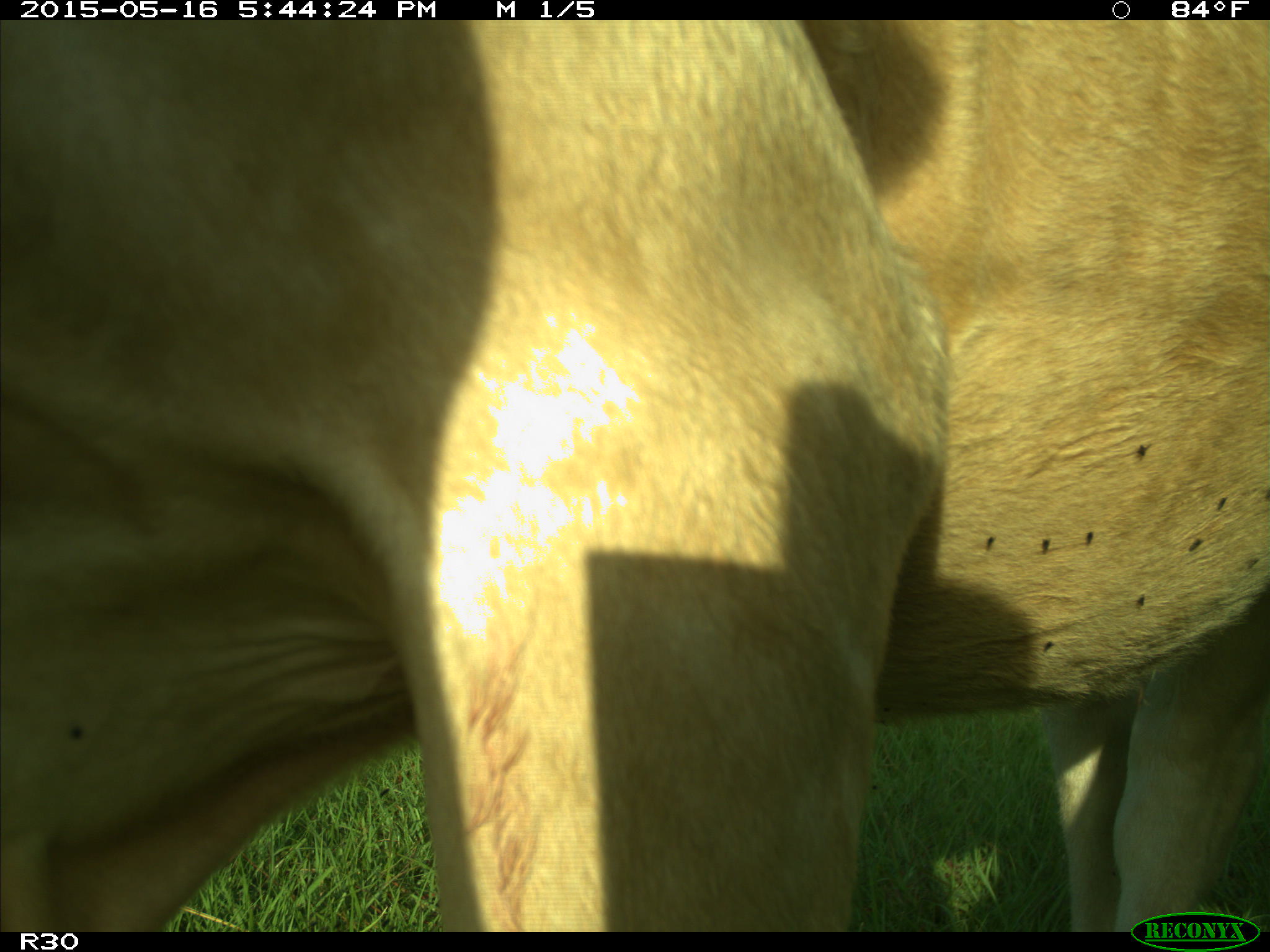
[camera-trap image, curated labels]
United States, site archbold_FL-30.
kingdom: Animalia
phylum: Chordata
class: Mammalia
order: Artiodactyla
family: Bovidae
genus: Bos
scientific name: Bos taurus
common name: domestic cow